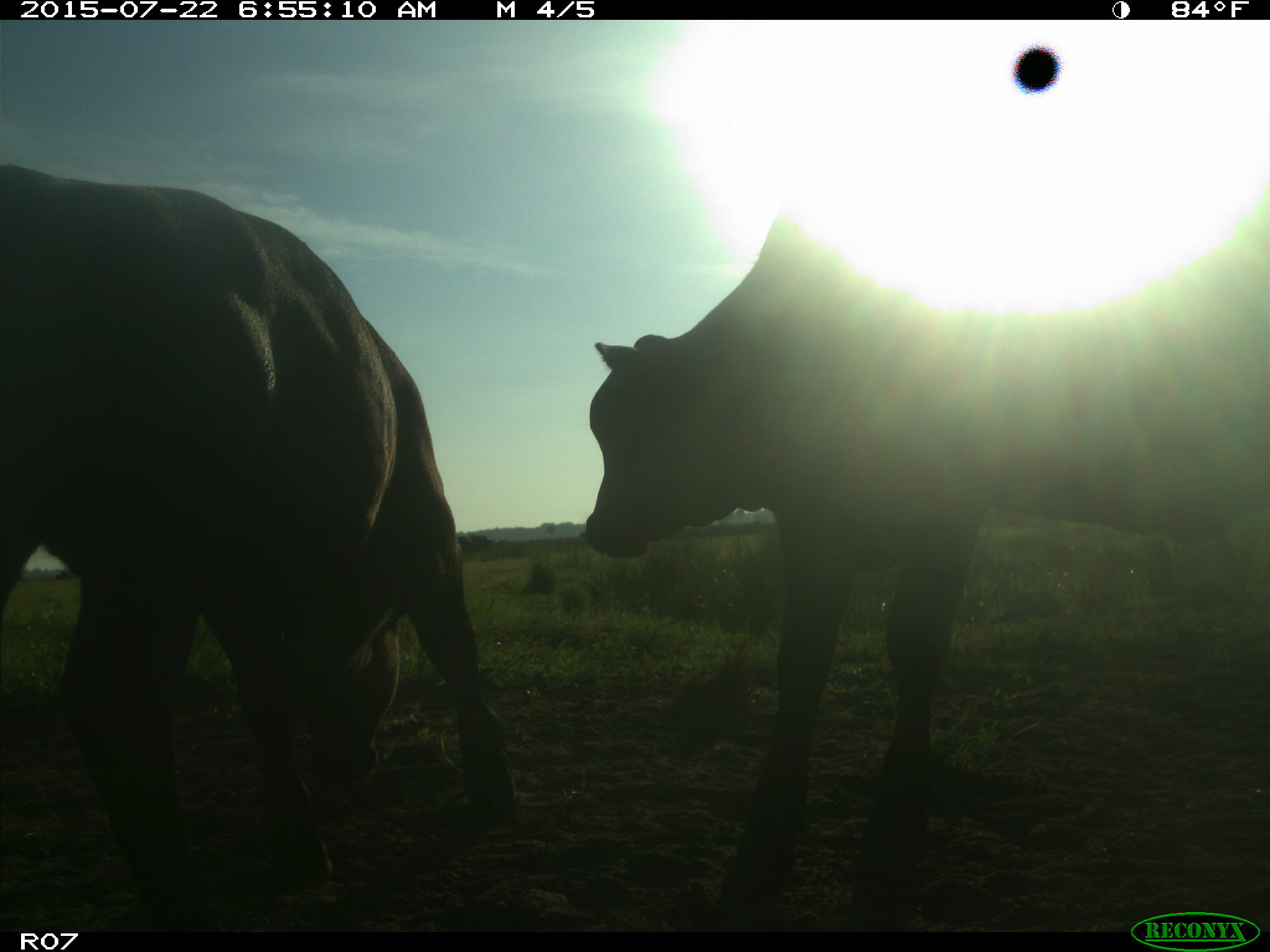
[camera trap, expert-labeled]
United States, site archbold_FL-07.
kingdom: Animalia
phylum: Chordata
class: Mammalia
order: Artiodactyla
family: Bovidae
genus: Bos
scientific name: Bos taurus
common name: domestic cow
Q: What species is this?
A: Bos taurus (domestic cow).